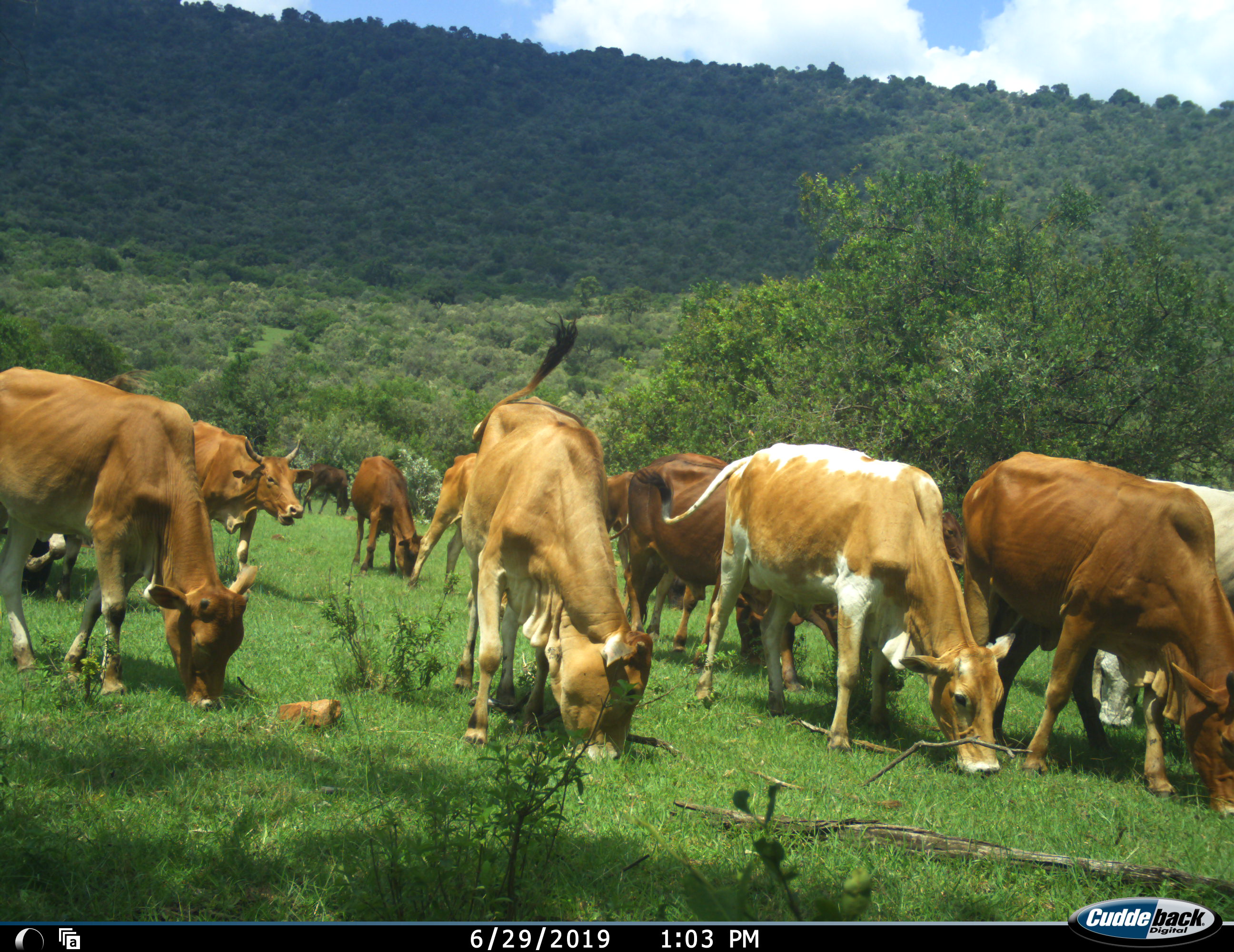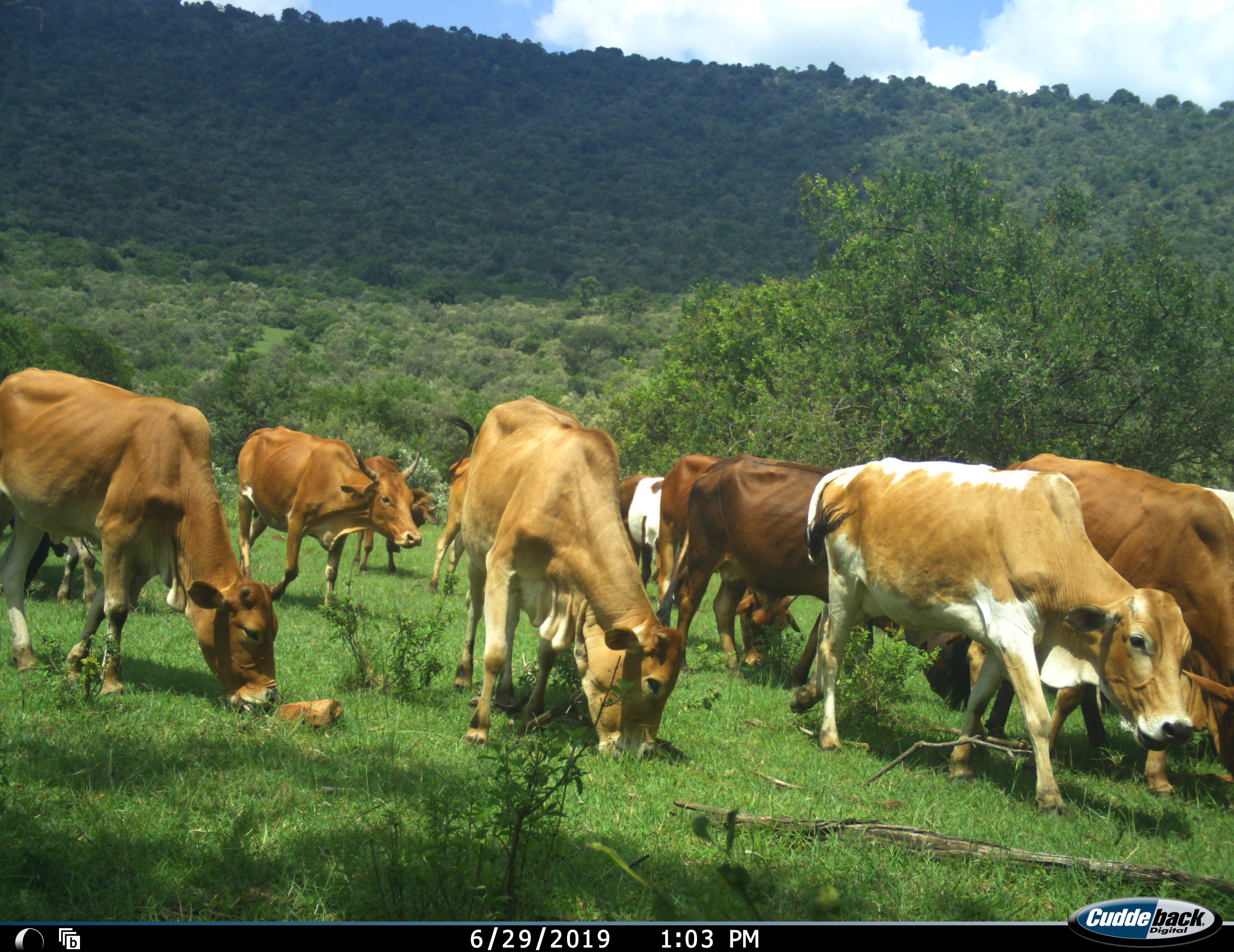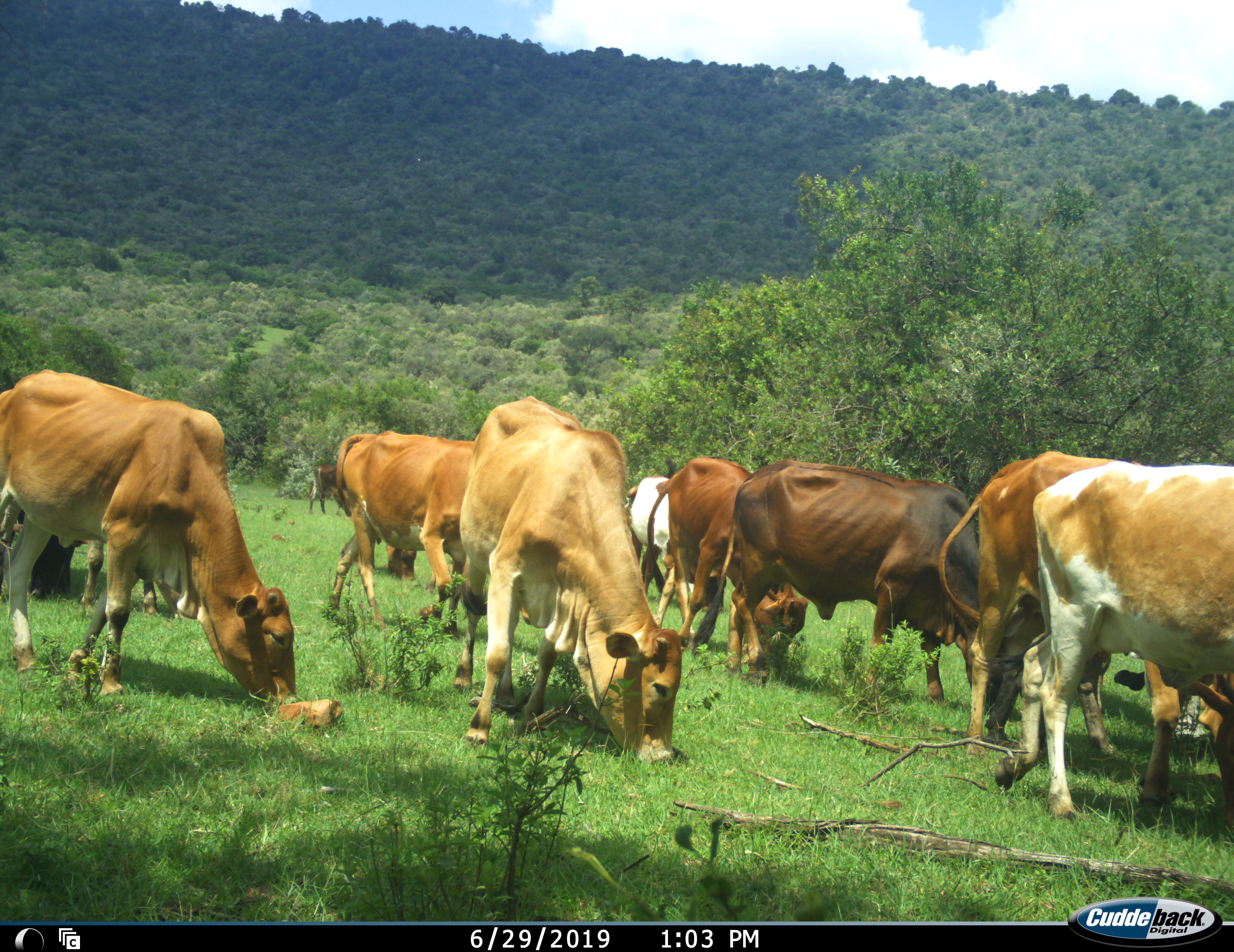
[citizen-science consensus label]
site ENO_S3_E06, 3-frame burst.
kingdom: Animalia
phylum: Chordata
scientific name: Vertebrata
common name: domestic animal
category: domesticanimal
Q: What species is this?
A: Domesticanimal (domestic animal) (Vertebrata).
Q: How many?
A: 11-50.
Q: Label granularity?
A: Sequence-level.